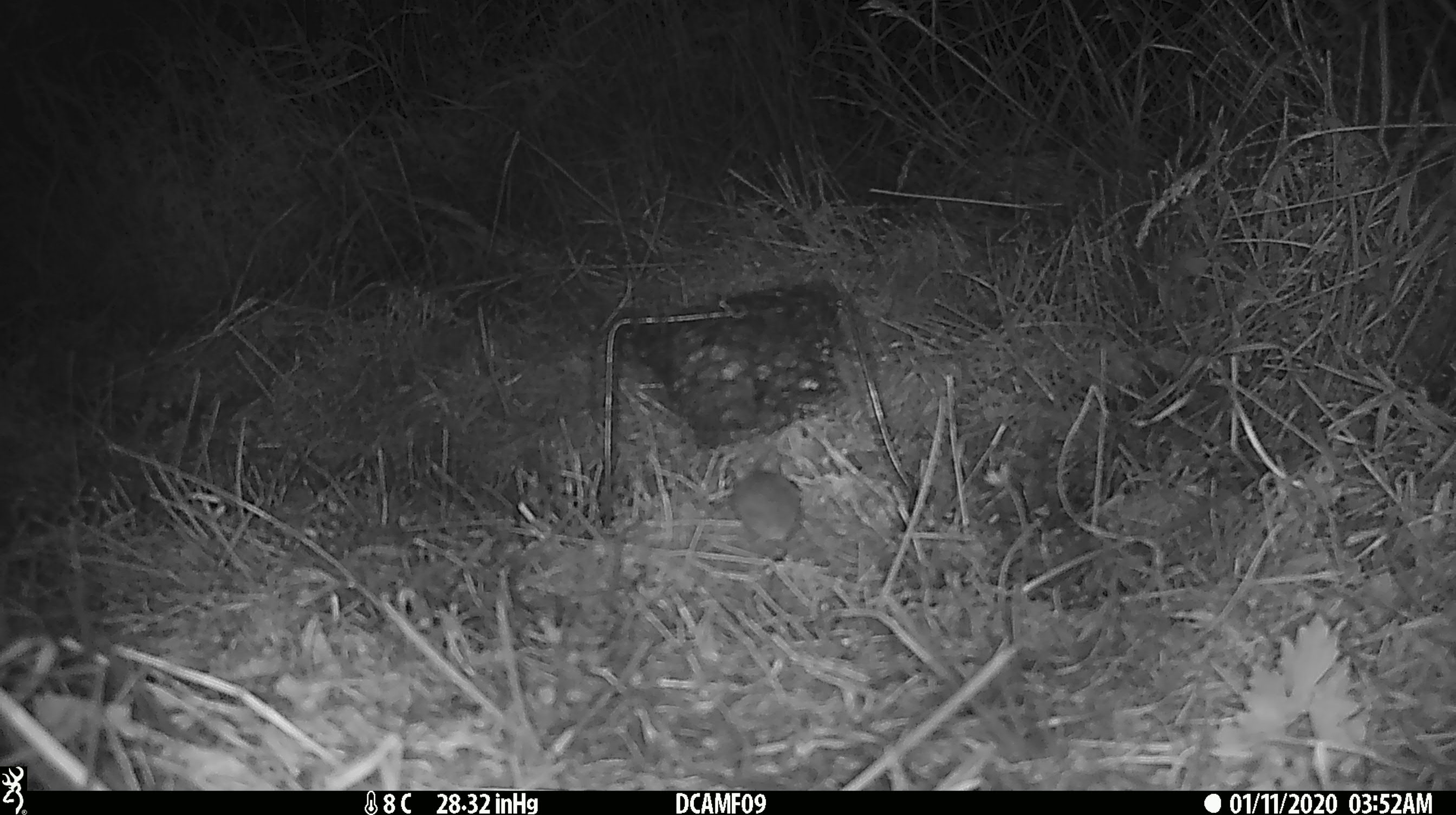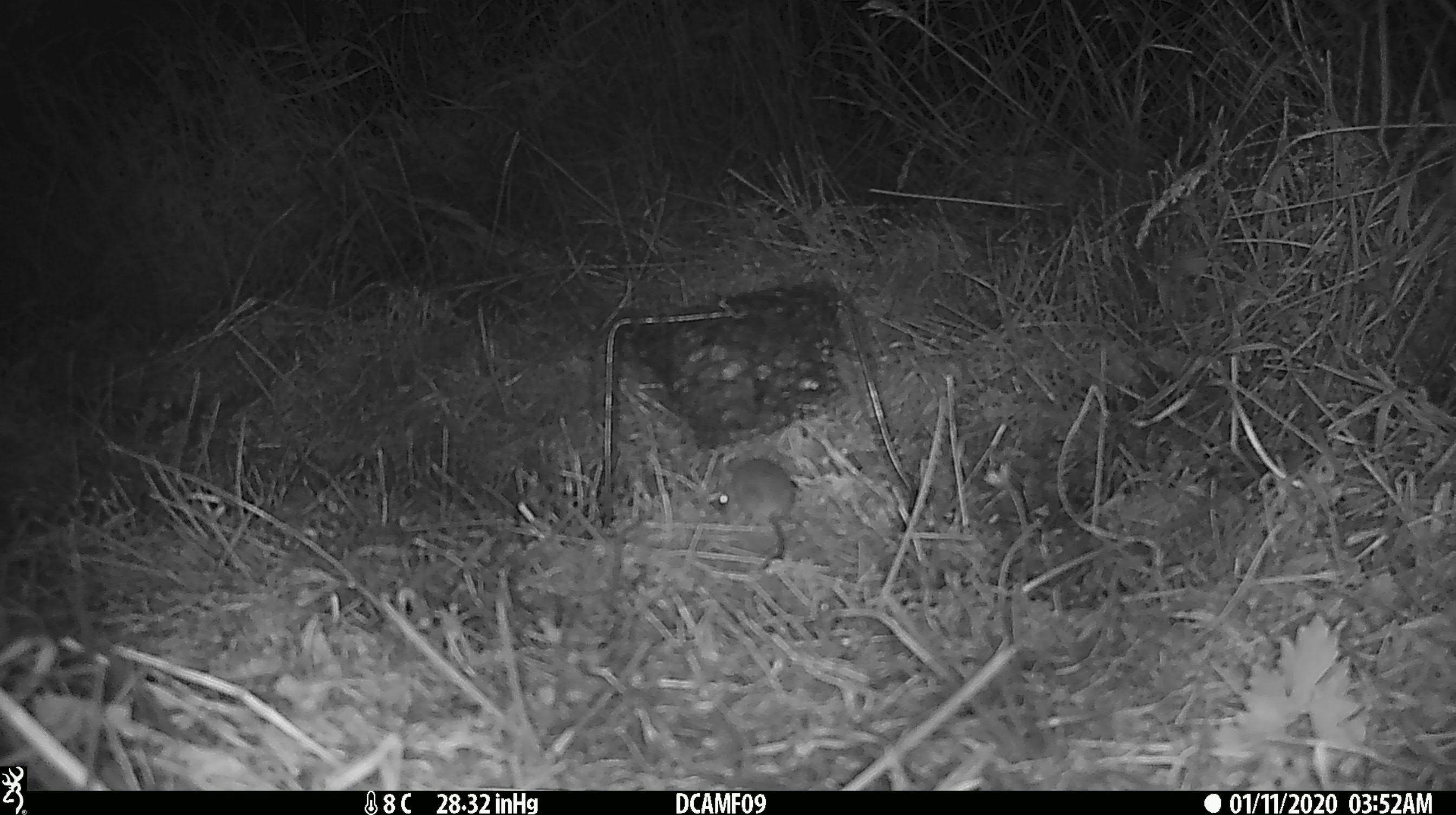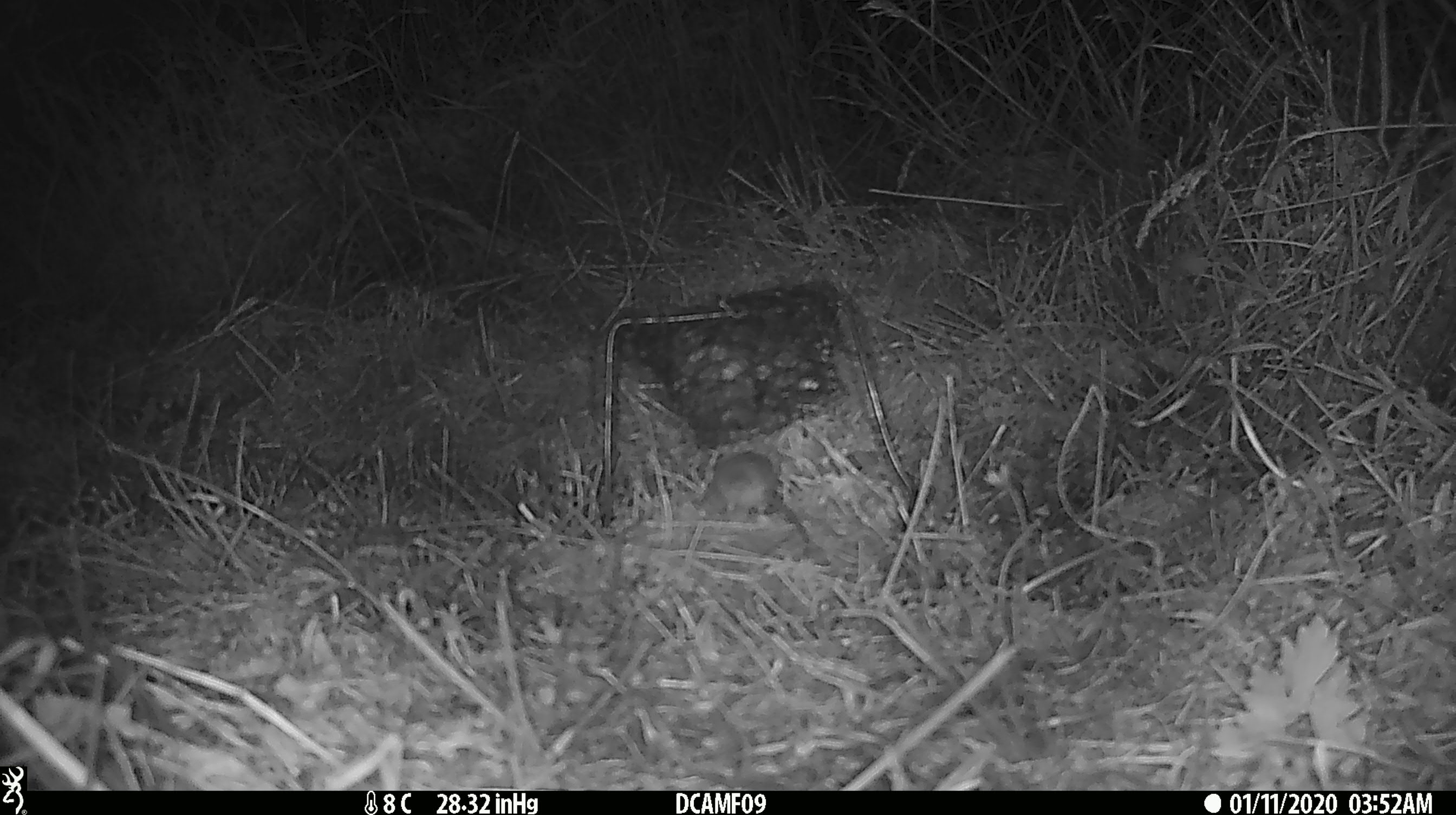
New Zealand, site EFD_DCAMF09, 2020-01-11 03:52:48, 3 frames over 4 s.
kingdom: Animalia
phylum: Chordata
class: Mammalia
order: Rodentia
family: Muridae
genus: Mus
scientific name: Mus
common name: mouse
Mouse (Mus).